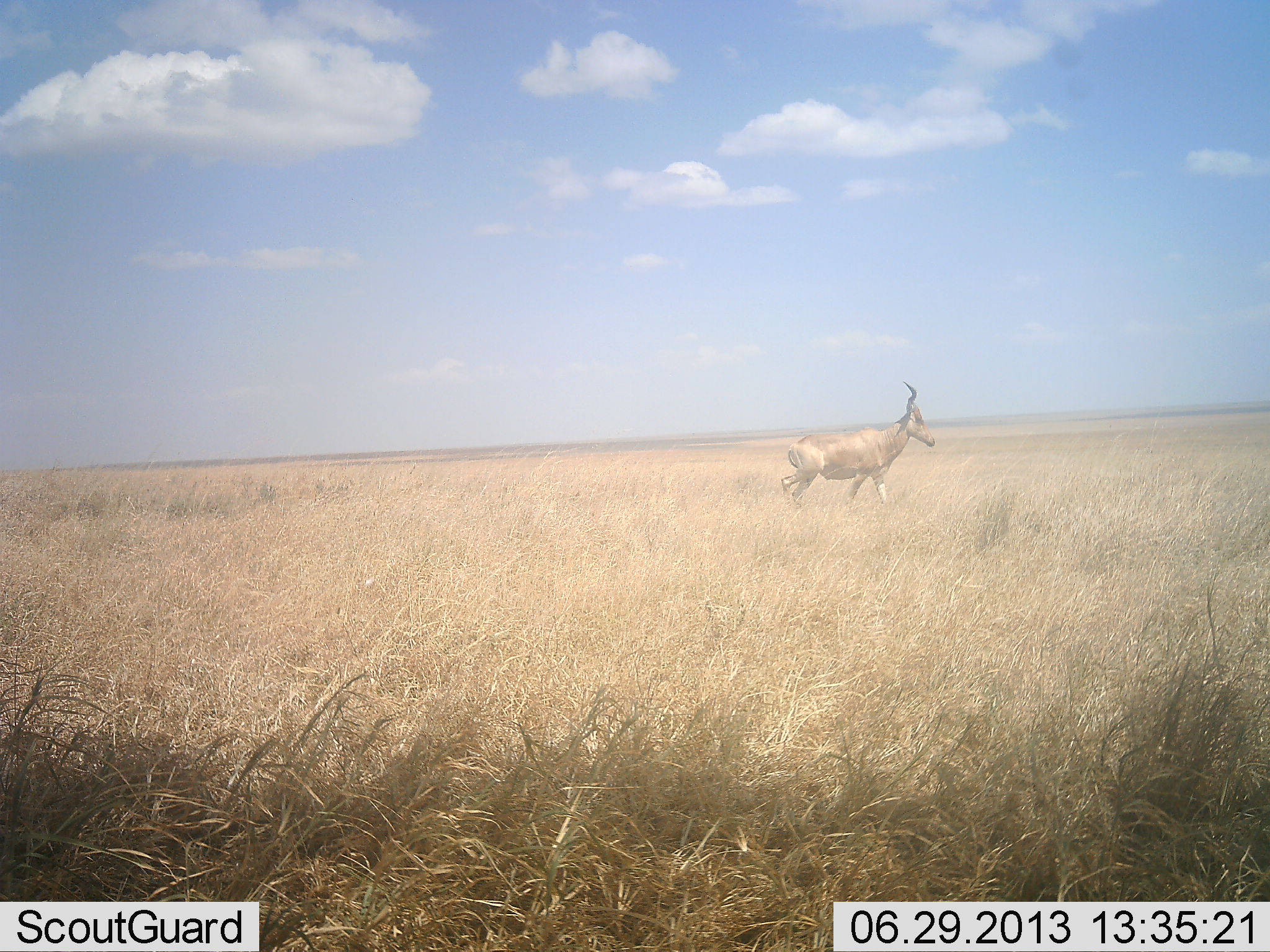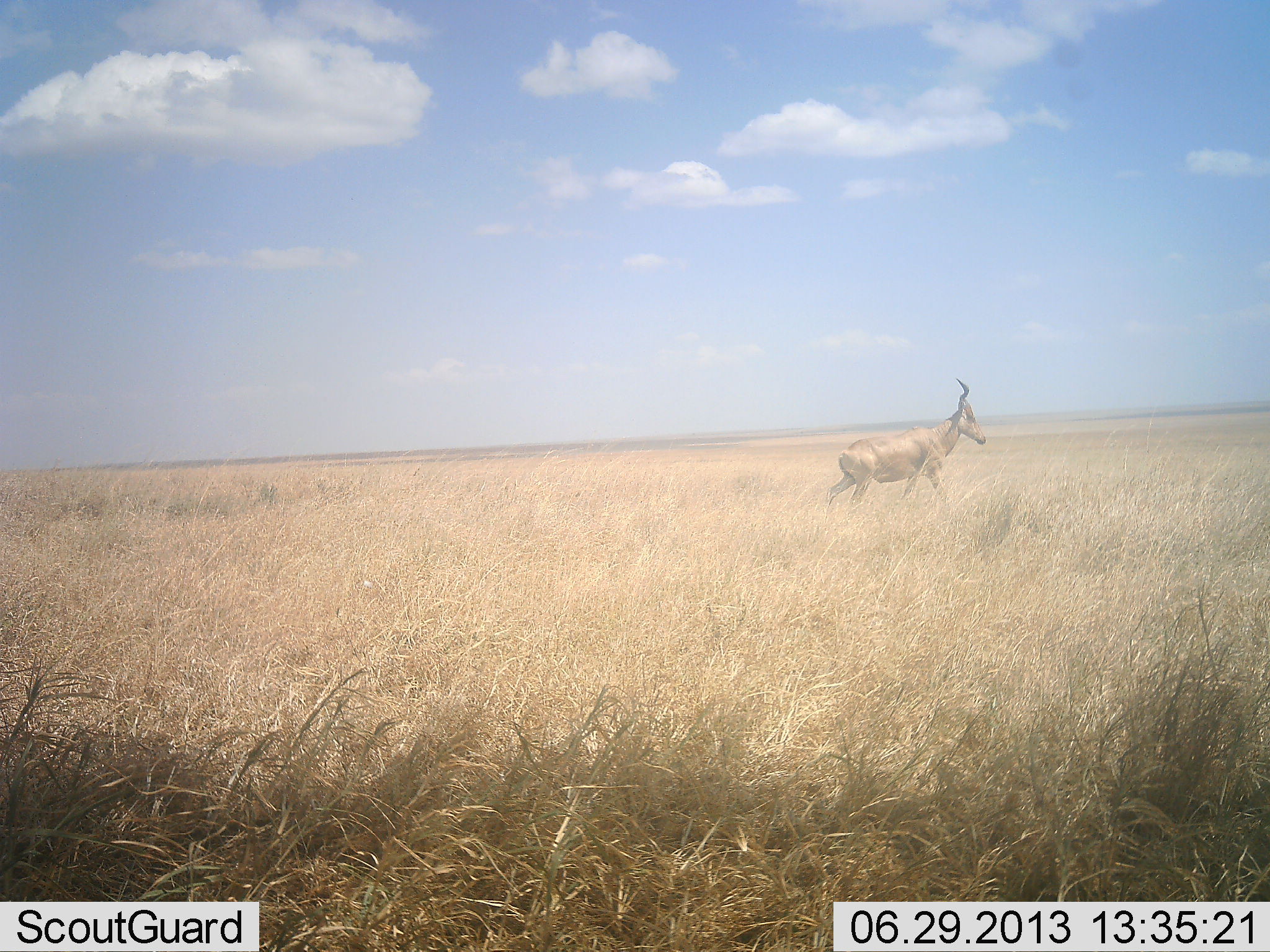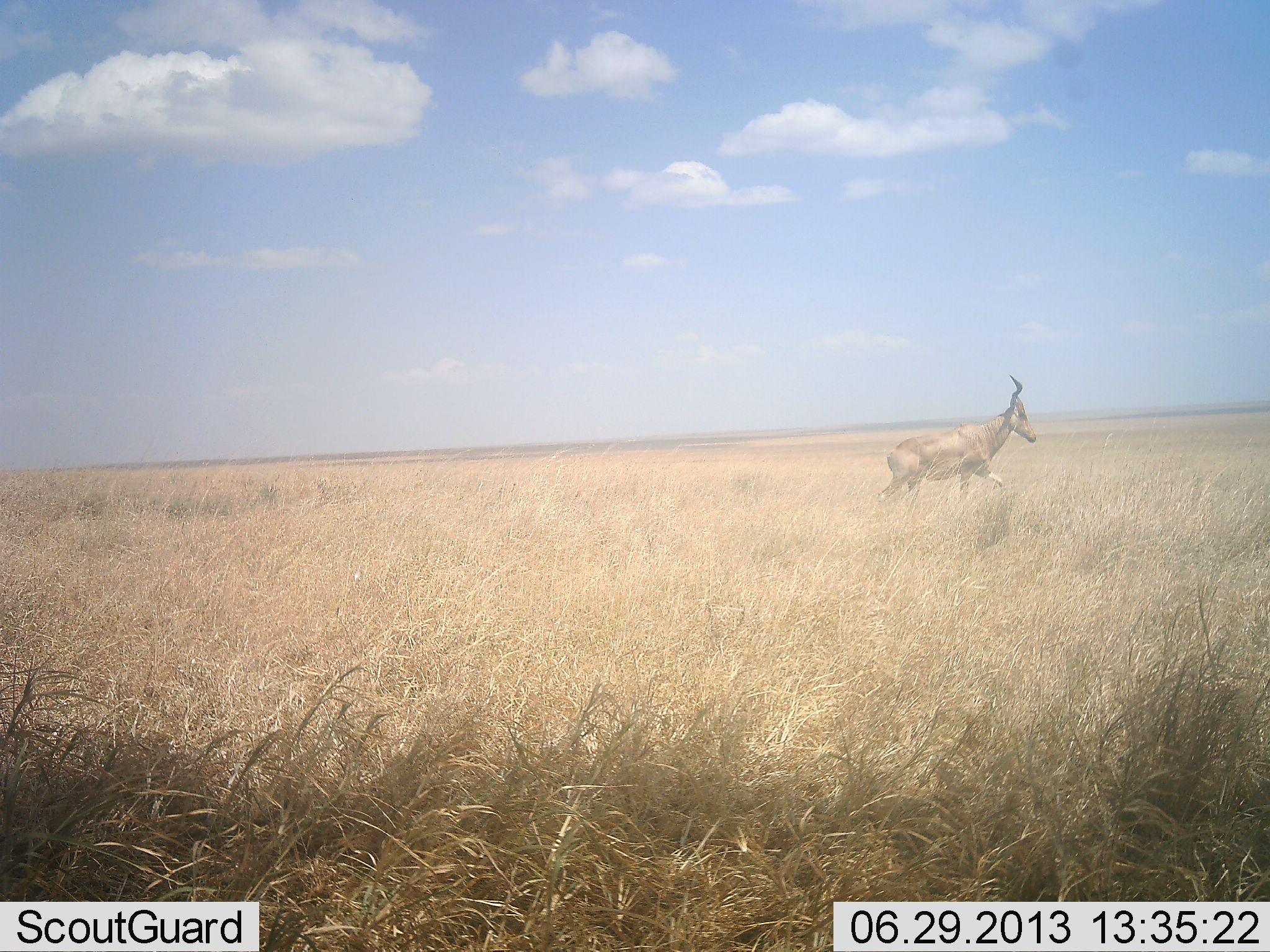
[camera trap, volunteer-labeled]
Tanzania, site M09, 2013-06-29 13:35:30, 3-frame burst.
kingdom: Animalia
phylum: Chordata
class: Mammalia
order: Artiodactyla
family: Bovidae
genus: Alcelaphus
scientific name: Alcelaphus buselaphus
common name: hartebeest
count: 1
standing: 0%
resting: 0%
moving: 100%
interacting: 0%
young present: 0%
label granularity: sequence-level